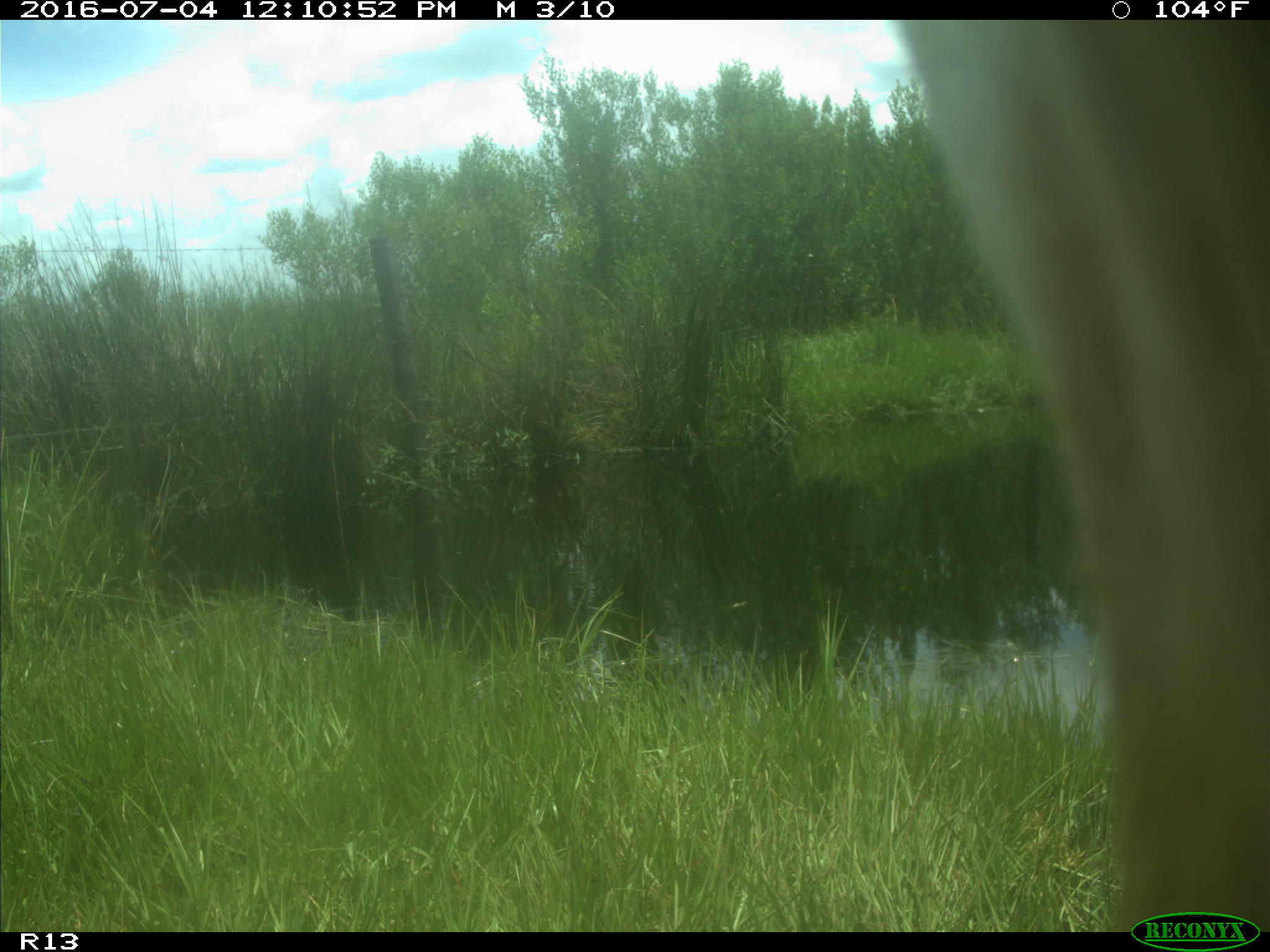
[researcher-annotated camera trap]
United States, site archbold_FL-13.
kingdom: Animalia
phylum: Chordata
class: Mammalia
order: Artiodactyla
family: Bovidae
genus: Bos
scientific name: Bos taurus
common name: domestic cow